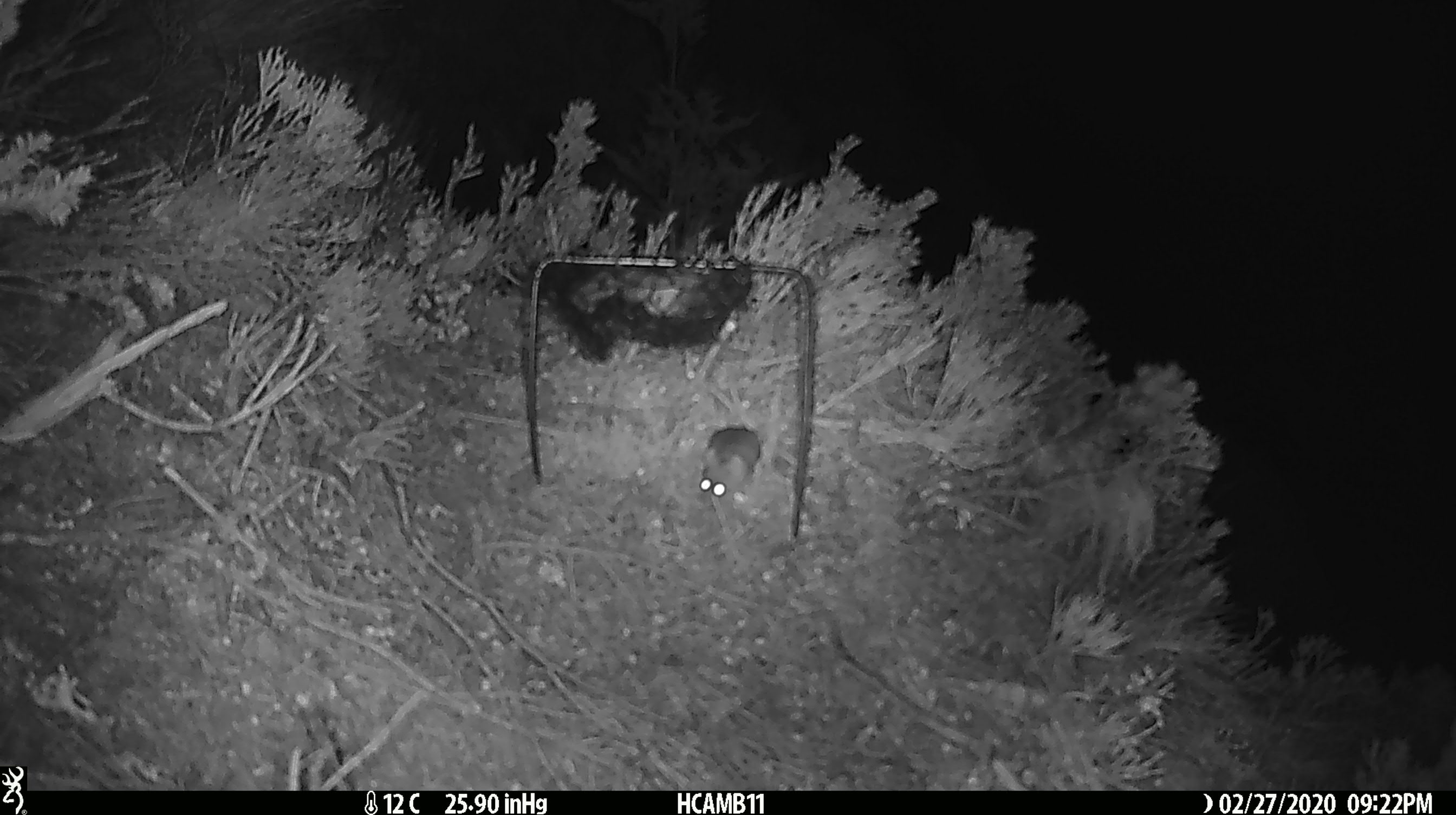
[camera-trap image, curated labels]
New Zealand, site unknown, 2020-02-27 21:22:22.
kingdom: Animalia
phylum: Chordata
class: Mammalia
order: Rodentia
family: Muridae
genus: Mus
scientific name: Mus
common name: mouse